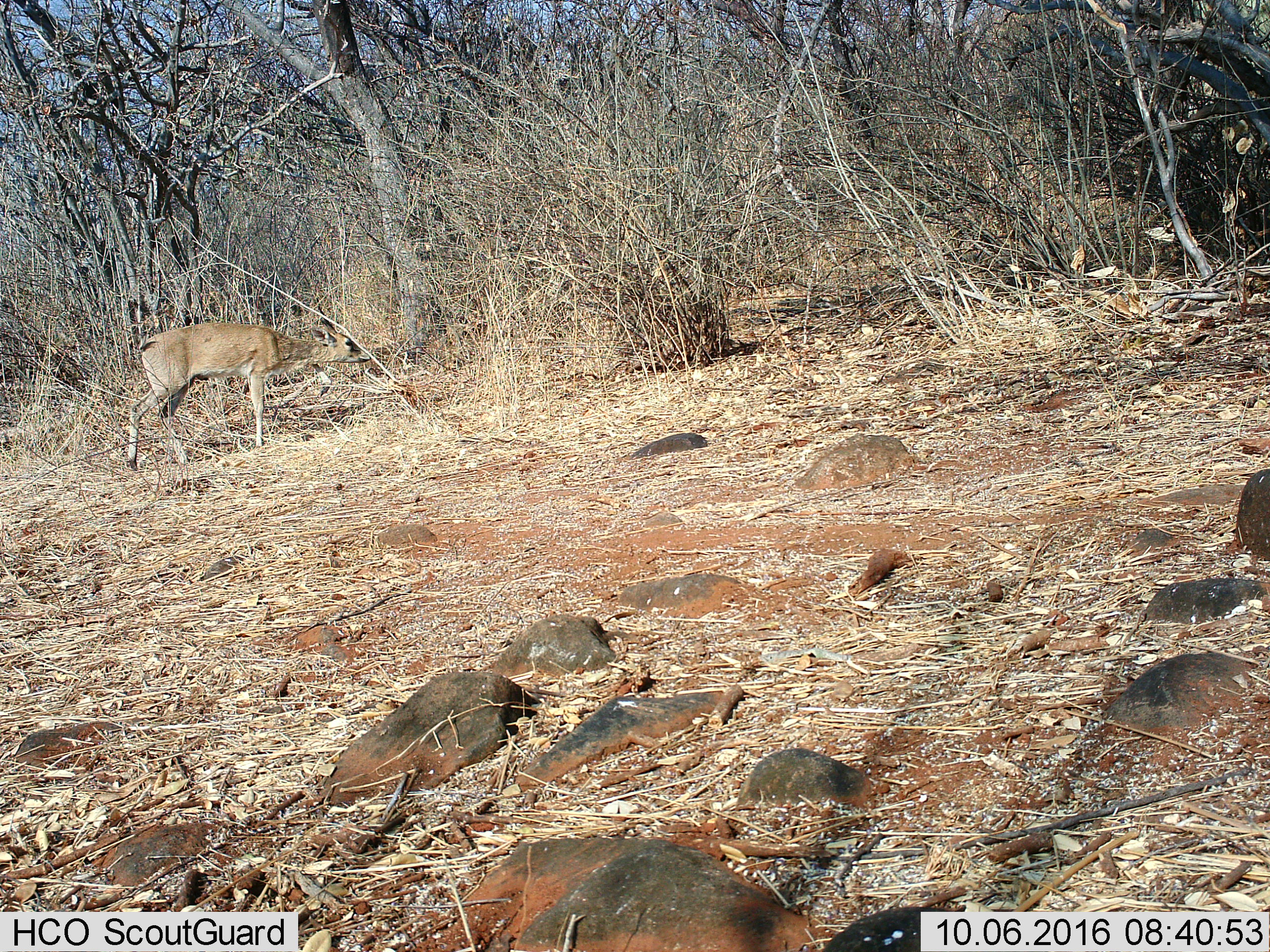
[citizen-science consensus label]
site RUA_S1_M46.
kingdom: Animalia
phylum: Chordata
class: Mammalia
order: Artiodactyla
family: Bovidae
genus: Madoqua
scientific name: Madoqua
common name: dik-dik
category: dikdik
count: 1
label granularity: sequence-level